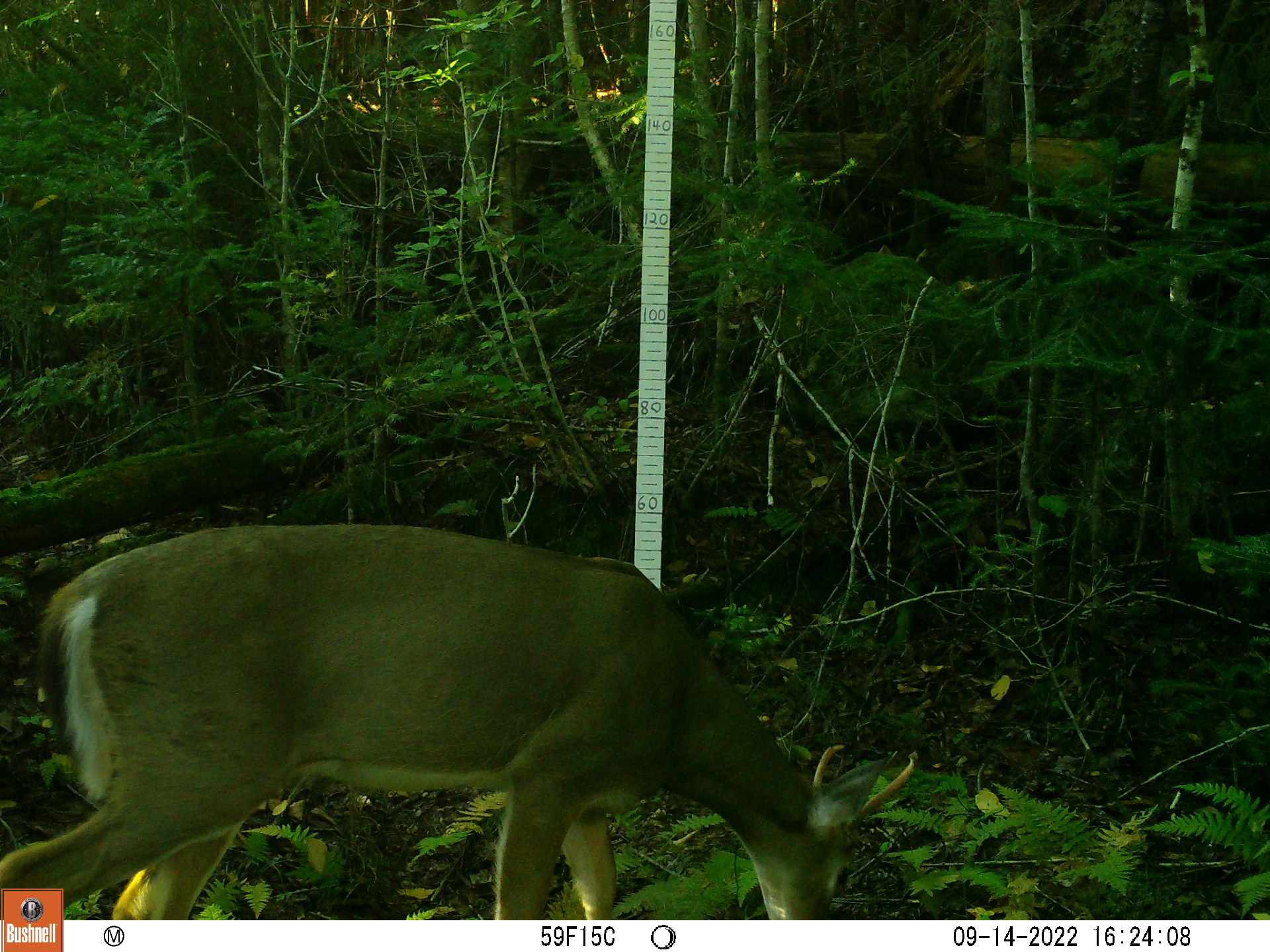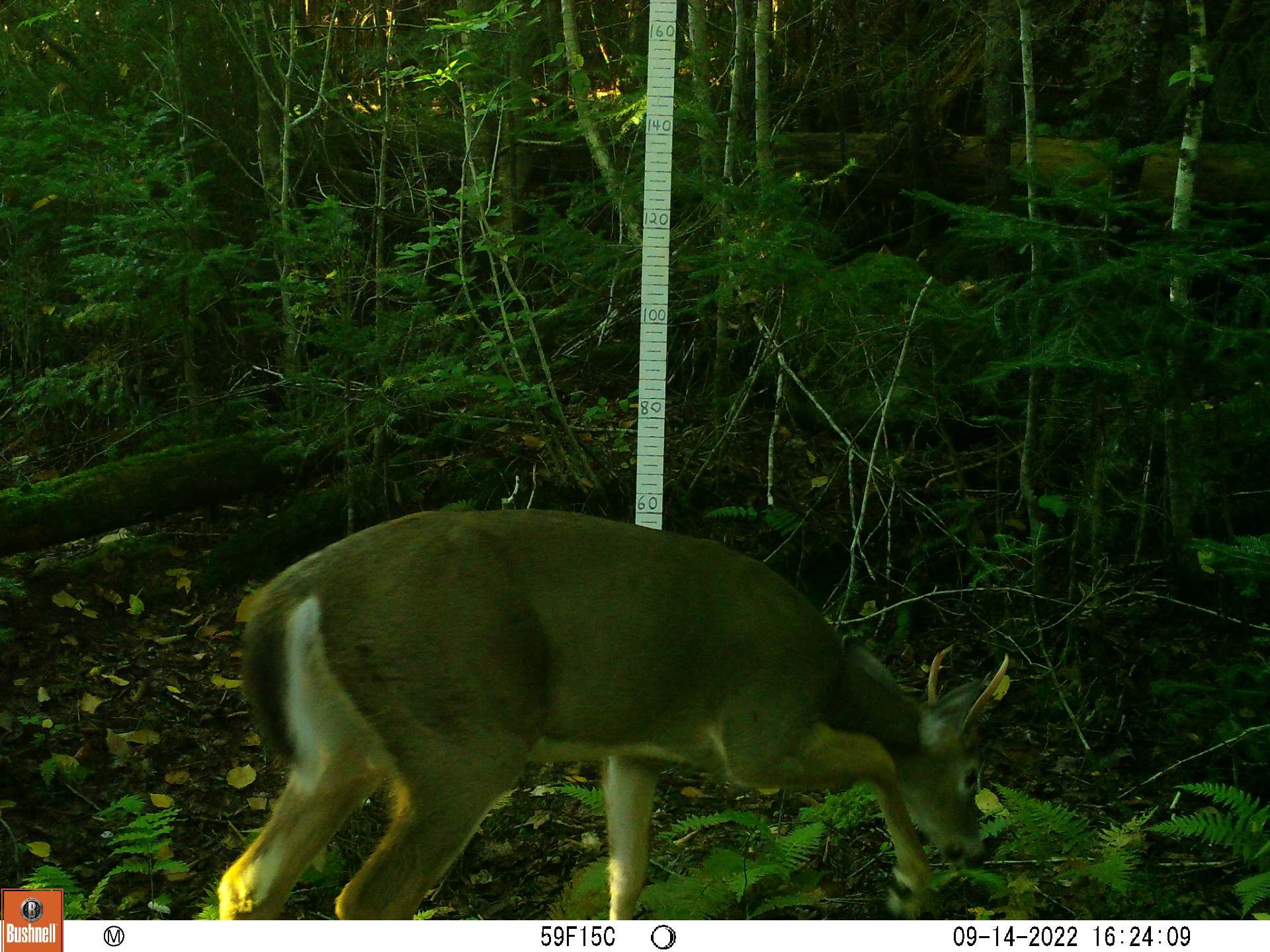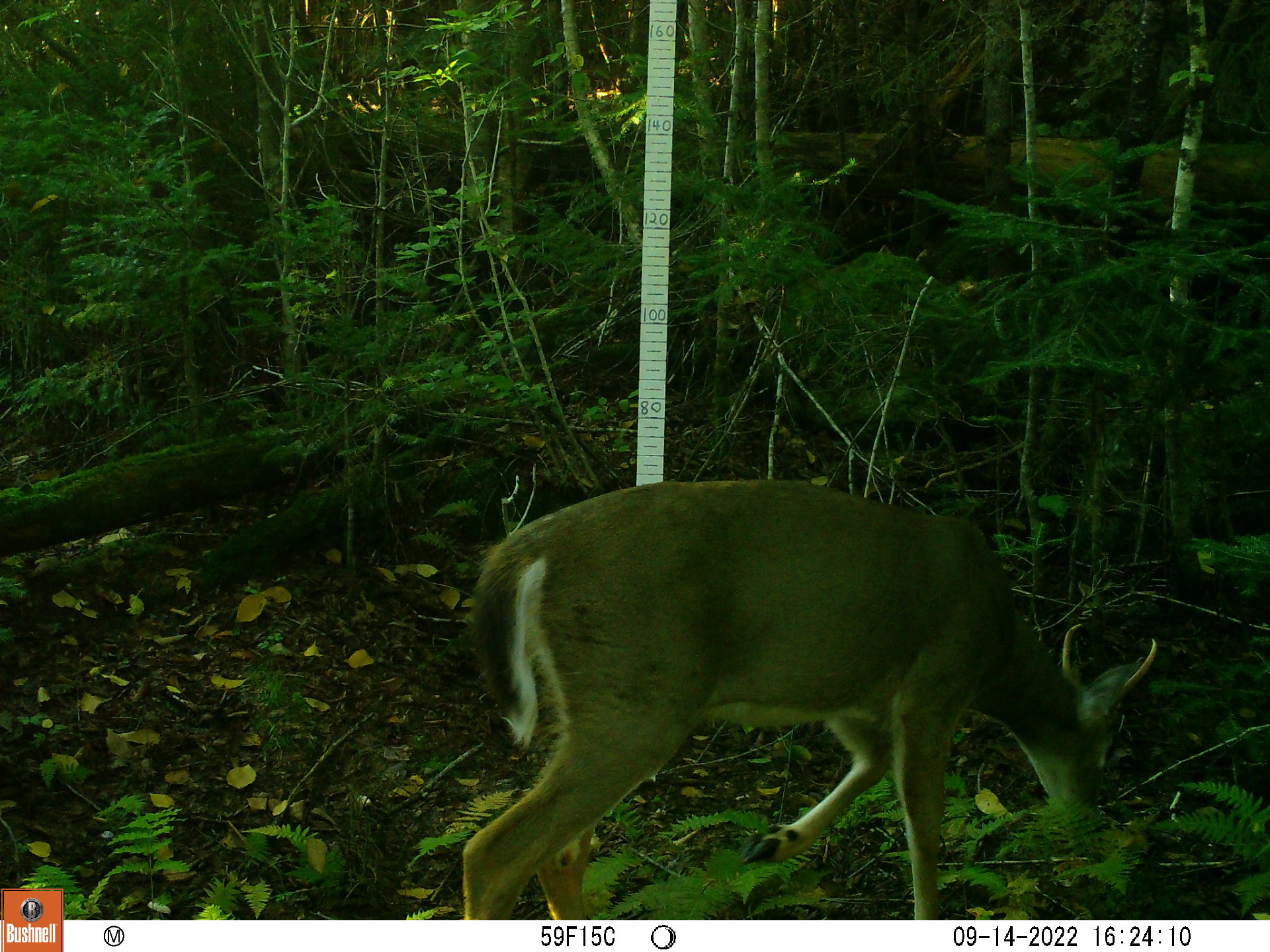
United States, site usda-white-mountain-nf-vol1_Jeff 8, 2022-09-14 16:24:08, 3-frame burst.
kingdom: Animalia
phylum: Chordata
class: Mammalia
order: Artiodactyla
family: Cervidae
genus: Odocoileus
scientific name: Odocoileus virginianus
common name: white-tailed deer